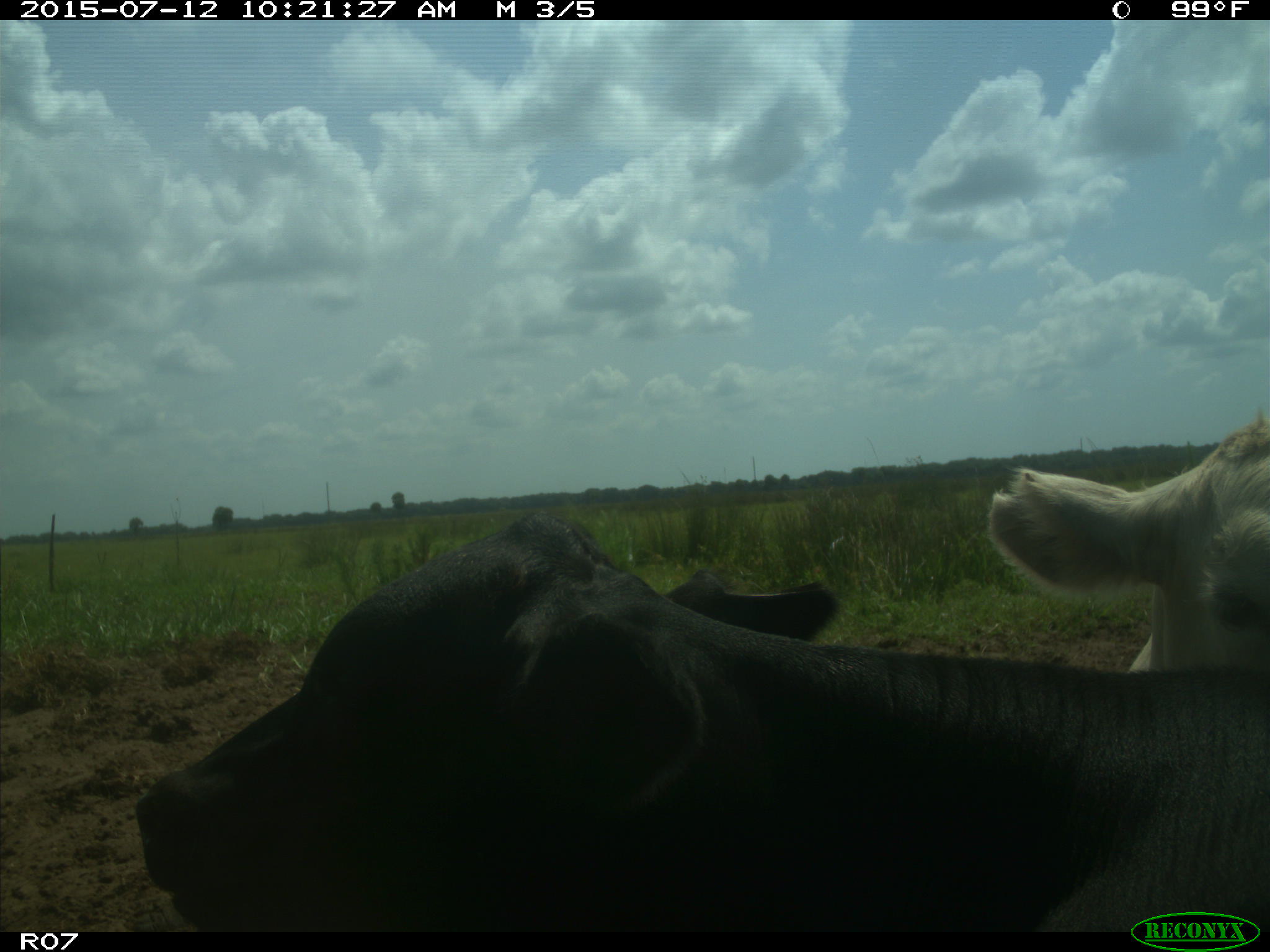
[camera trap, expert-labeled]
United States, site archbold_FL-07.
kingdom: Animalia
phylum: Chordata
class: Mammalia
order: Artiodactyla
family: Bovidae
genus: Bos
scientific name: Bos taurus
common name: domestic cow